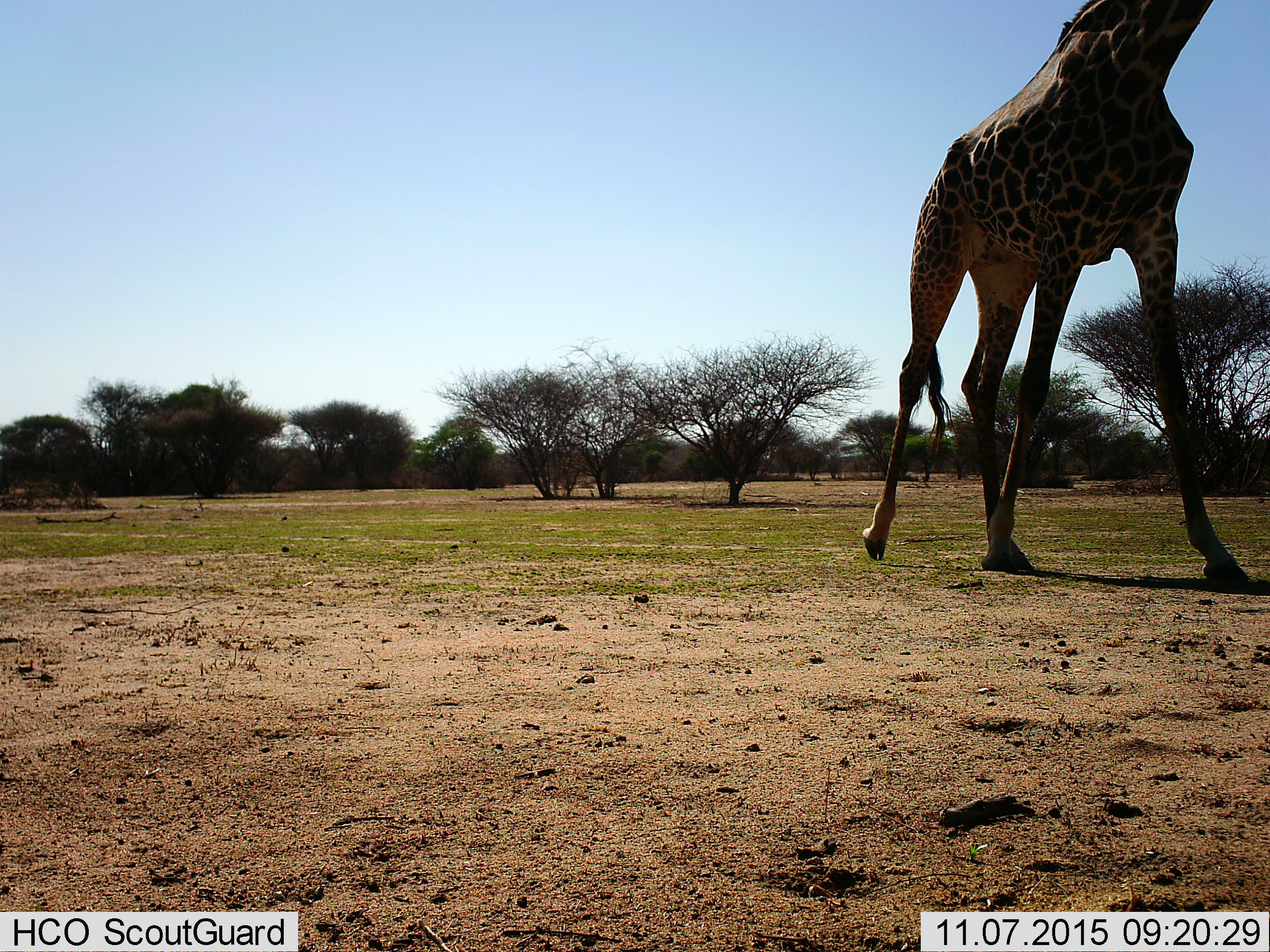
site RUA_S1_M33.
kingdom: Animalia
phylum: Chordata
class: Mammalia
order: Artiodactyla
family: Giraffidae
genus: Giraffa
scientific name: Giraffa camelopardalis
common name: giraffe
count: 1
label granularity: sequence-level